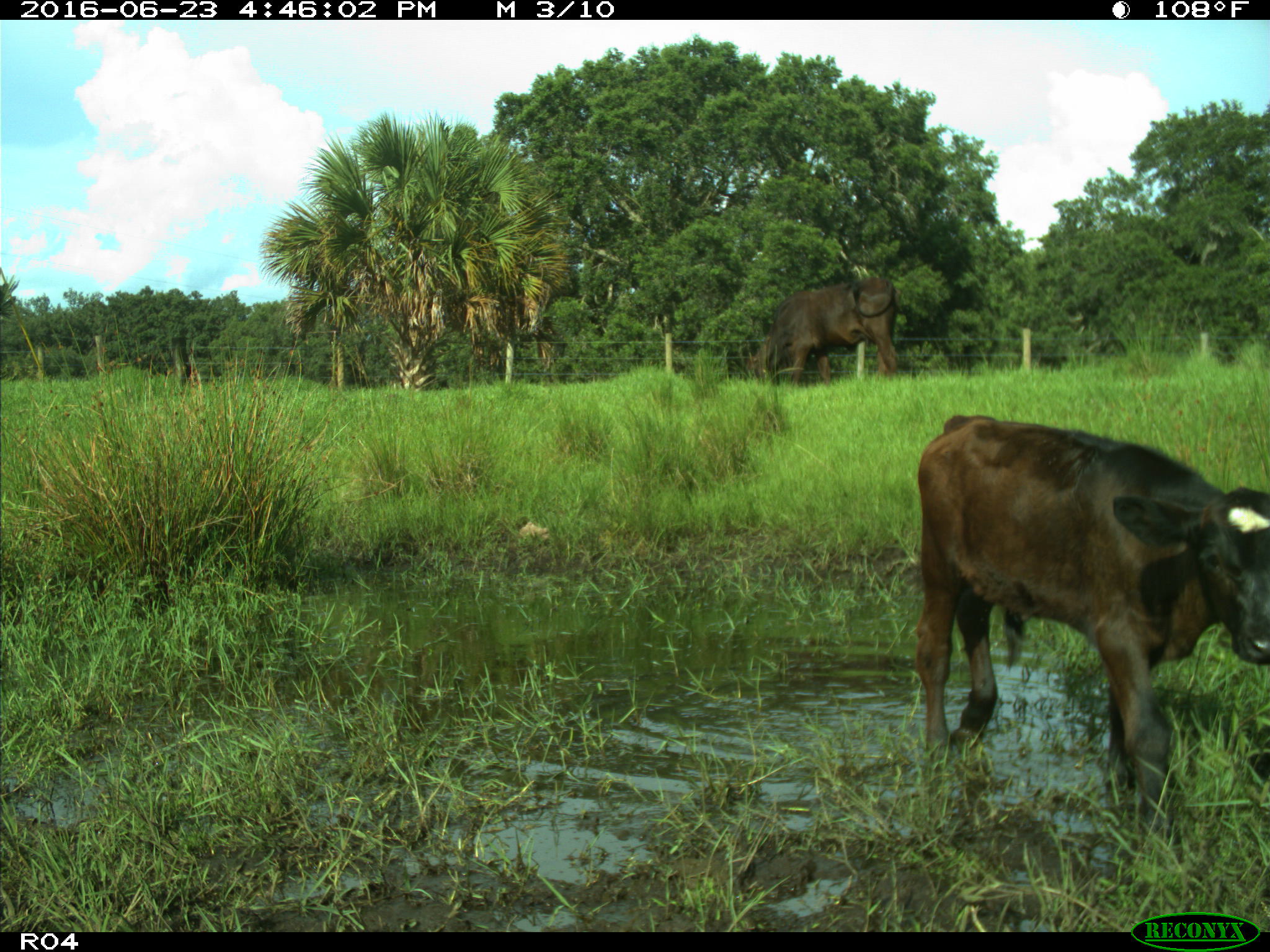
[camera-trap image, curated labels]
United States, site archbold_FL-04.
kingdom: Animalia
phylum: Chordata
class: Mammalia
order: Artiodactyla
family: Bovidae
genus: Bos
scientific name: Bos taurus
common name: domestic cow